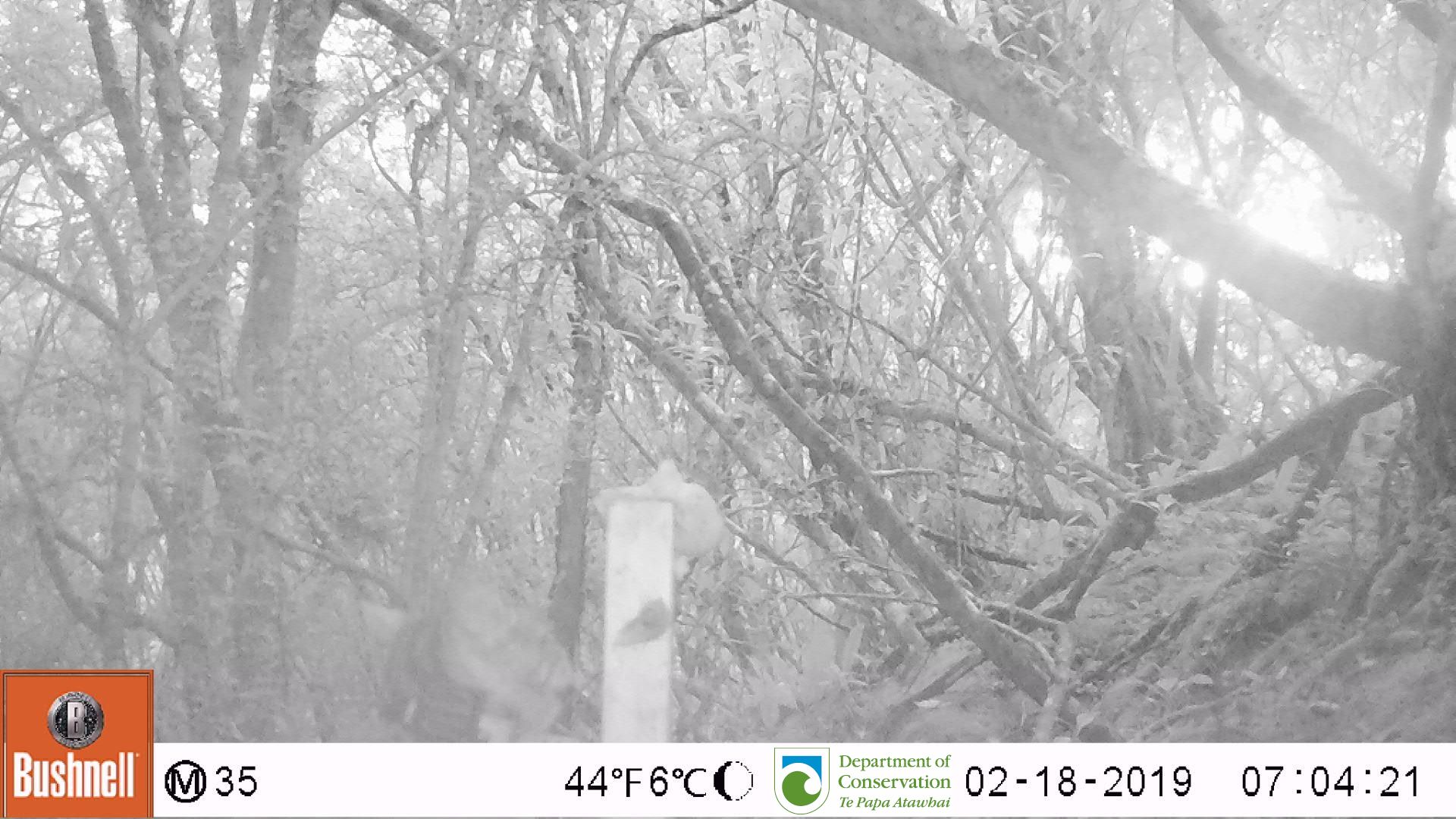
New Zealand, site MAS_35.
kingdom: Animalia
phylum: Chordata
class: Mammalia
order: Carnivora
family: Felidae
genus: Felis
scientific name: Felis catus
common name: domestic cat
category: cat